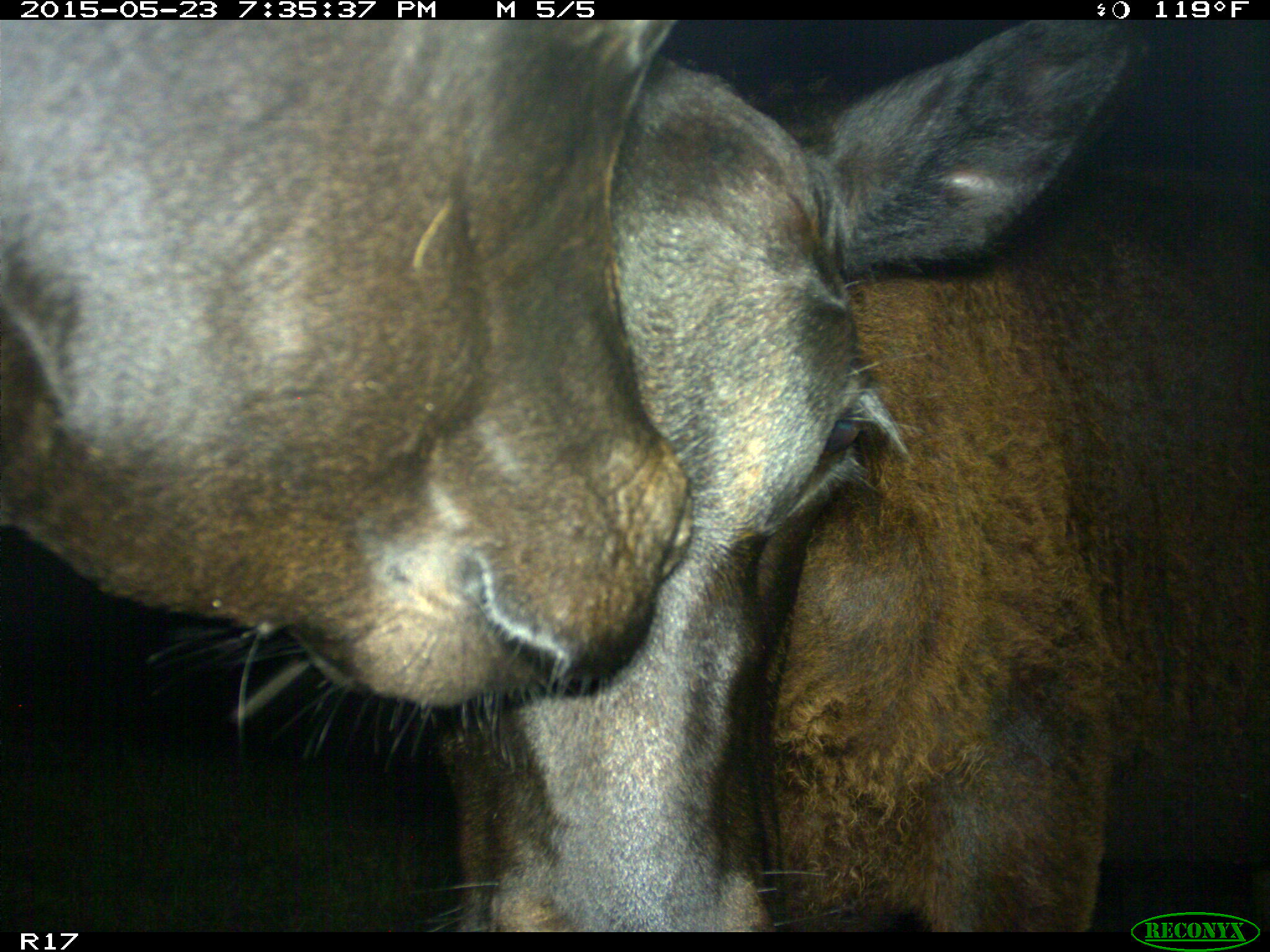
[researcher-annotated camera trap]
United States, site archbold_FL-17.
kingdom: Animalia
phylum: Chordata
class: Mammalia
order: Artiodactyla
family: Bovidae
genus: Bos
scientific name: Bos taurus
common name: domestic cow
Bos taurus (domestic cow).